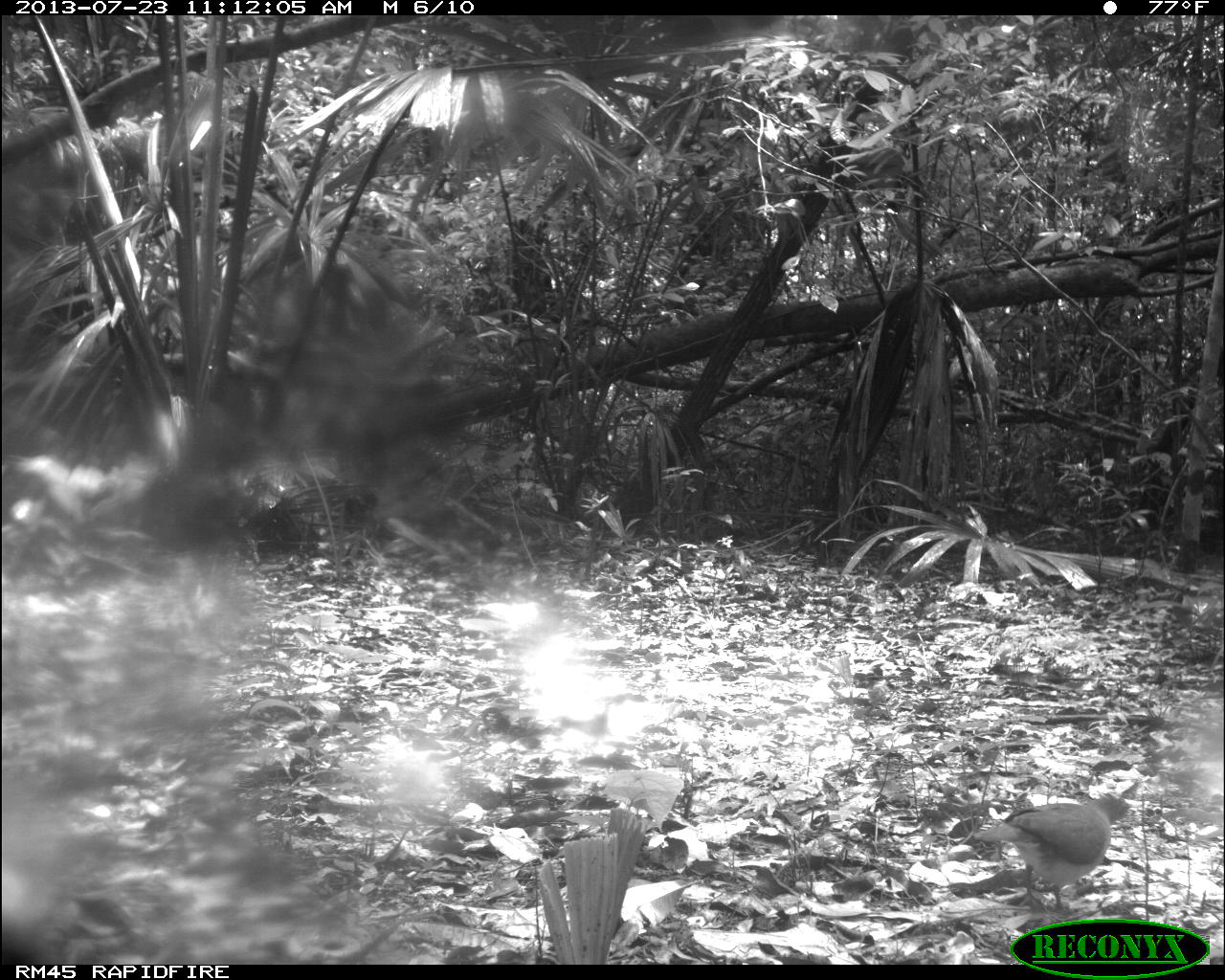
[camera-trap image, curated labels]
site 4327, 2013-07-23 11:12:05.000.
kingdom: Animalia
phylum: Chordata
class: Aves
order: Columbiformes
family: Columbidae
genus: Leptotila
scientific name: Leptotila plumbeiceps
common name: gray-headed dove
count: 1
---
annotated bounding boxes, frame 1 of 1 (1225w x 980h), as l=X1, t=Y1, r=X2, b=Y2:
leptotila plumbeiceps: l=973, t=790, r=1133, b=913